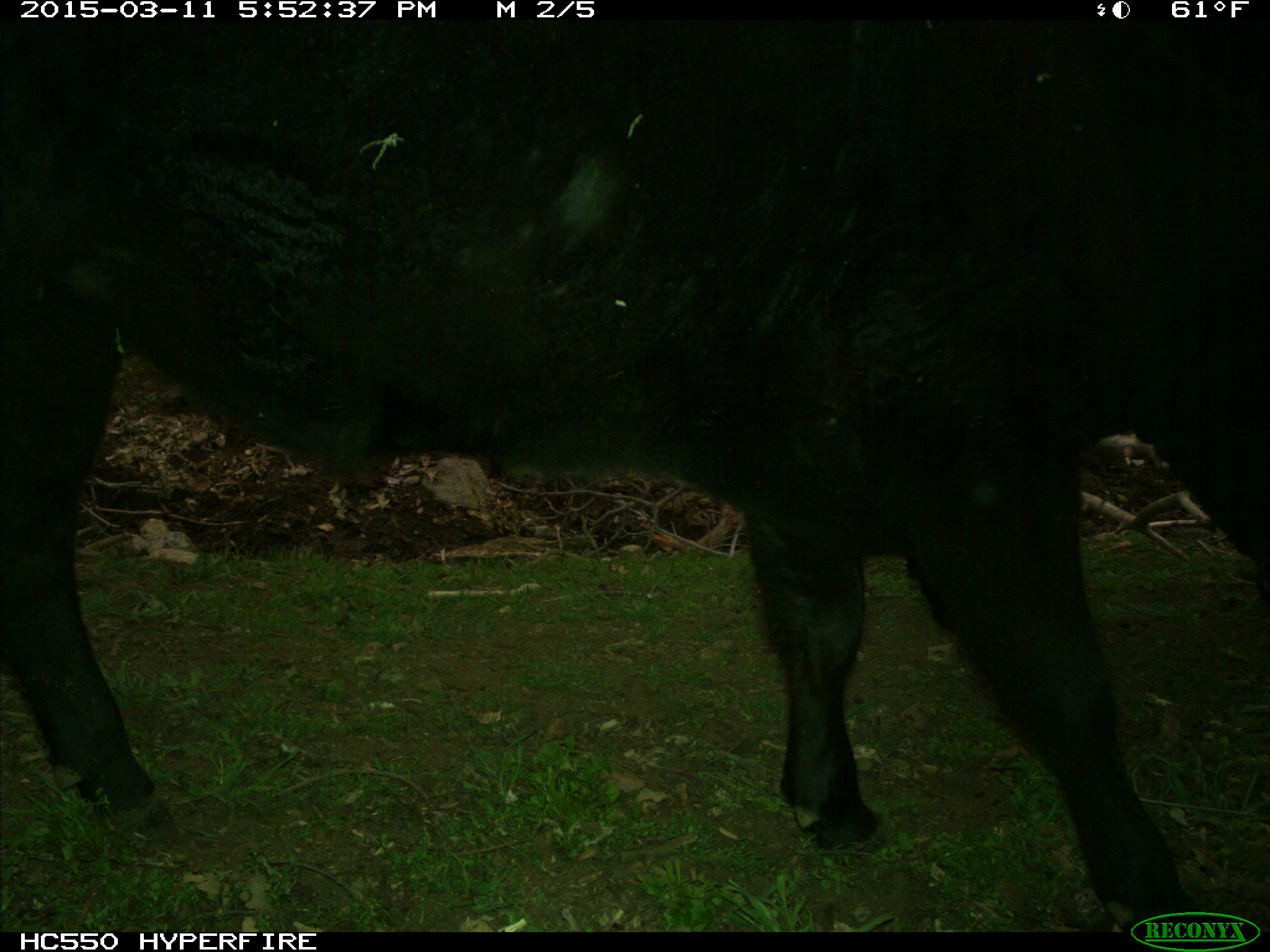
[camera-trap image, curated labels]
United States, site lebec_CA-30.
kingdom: Animalia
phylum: Chordata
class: Mammalia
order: Artiodactyla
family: Bovidae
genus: Bos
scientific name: Bos taurus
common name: domestic cow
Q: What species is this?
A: Bos taurus (domestic cow).